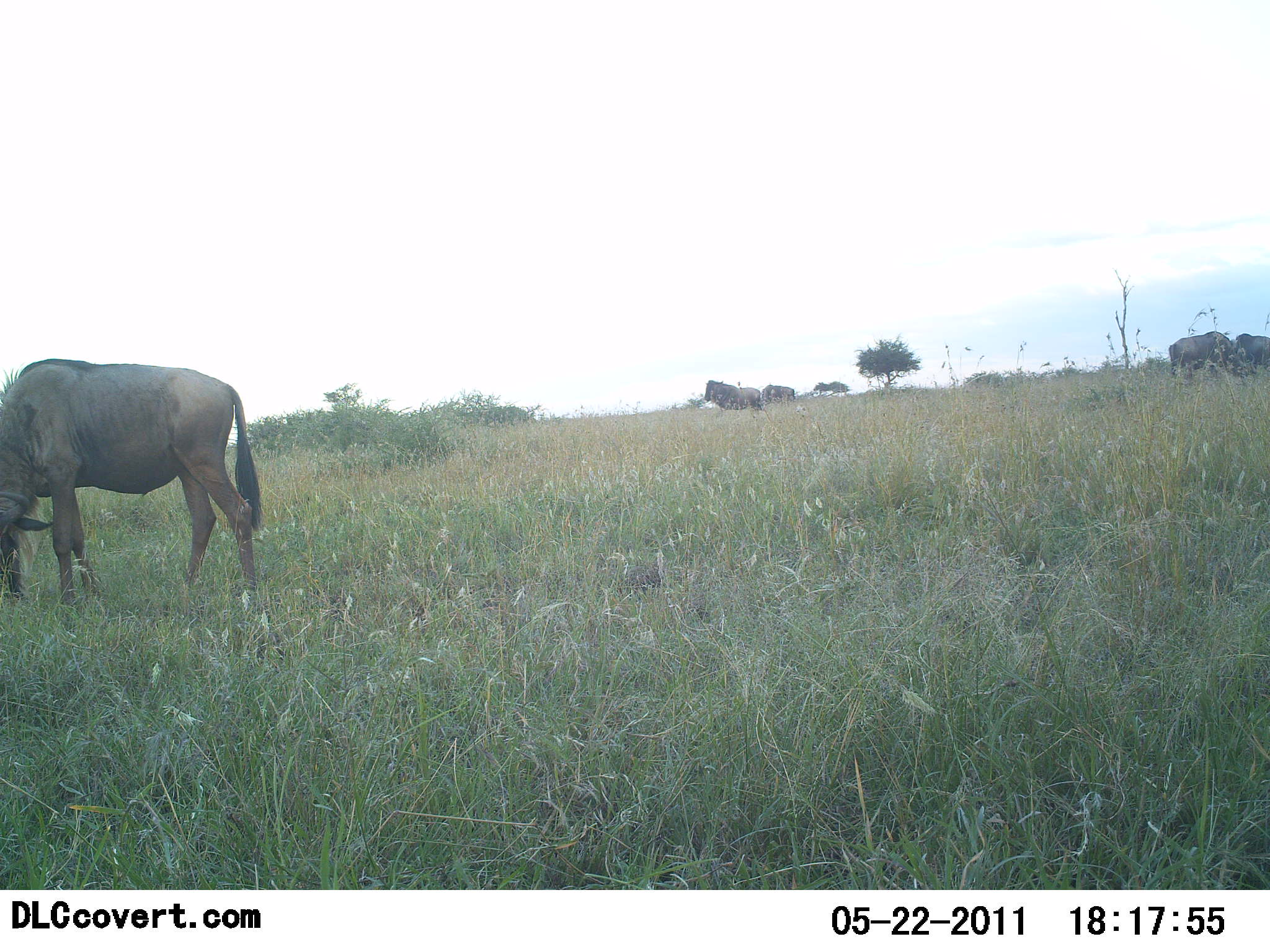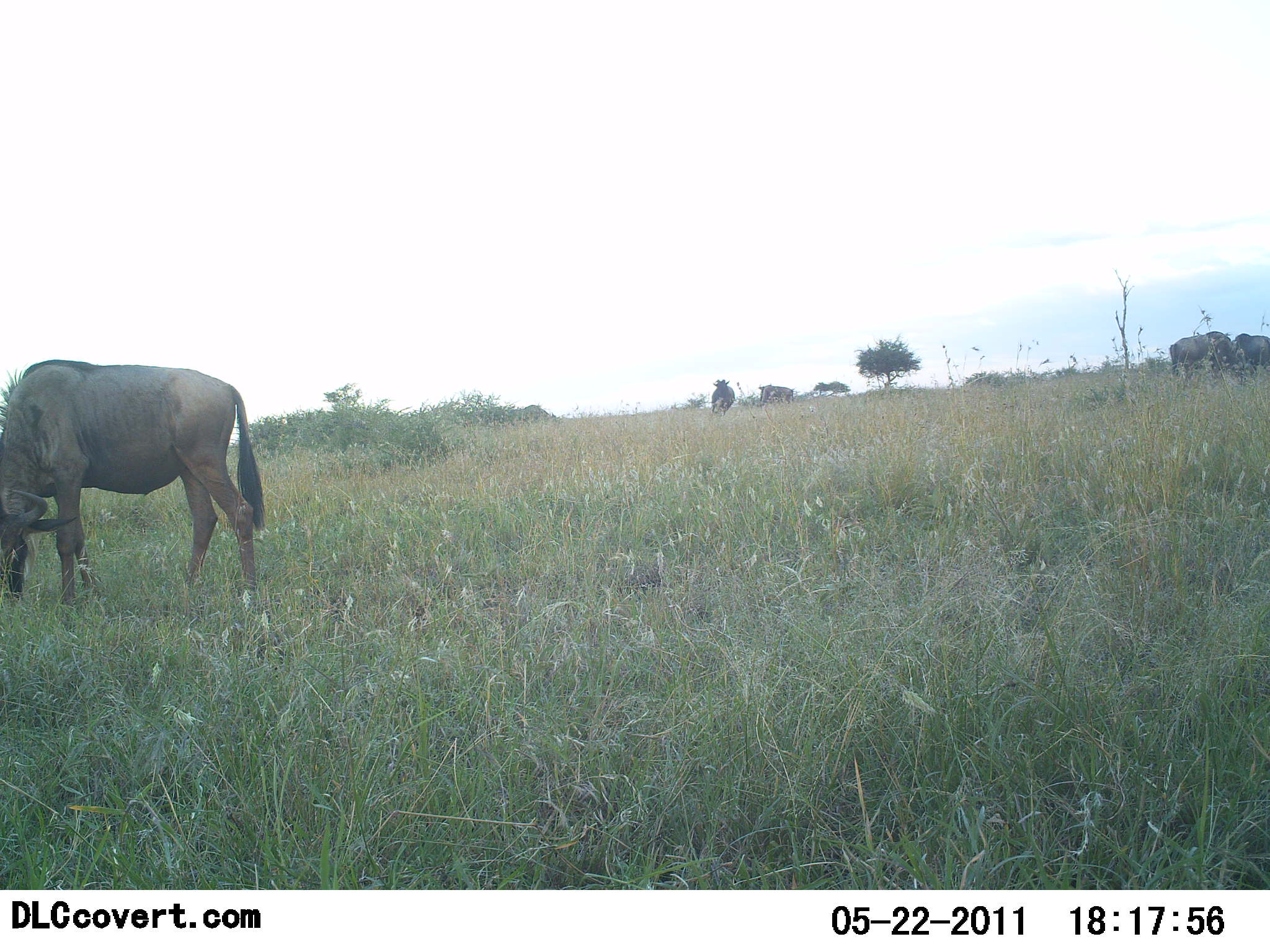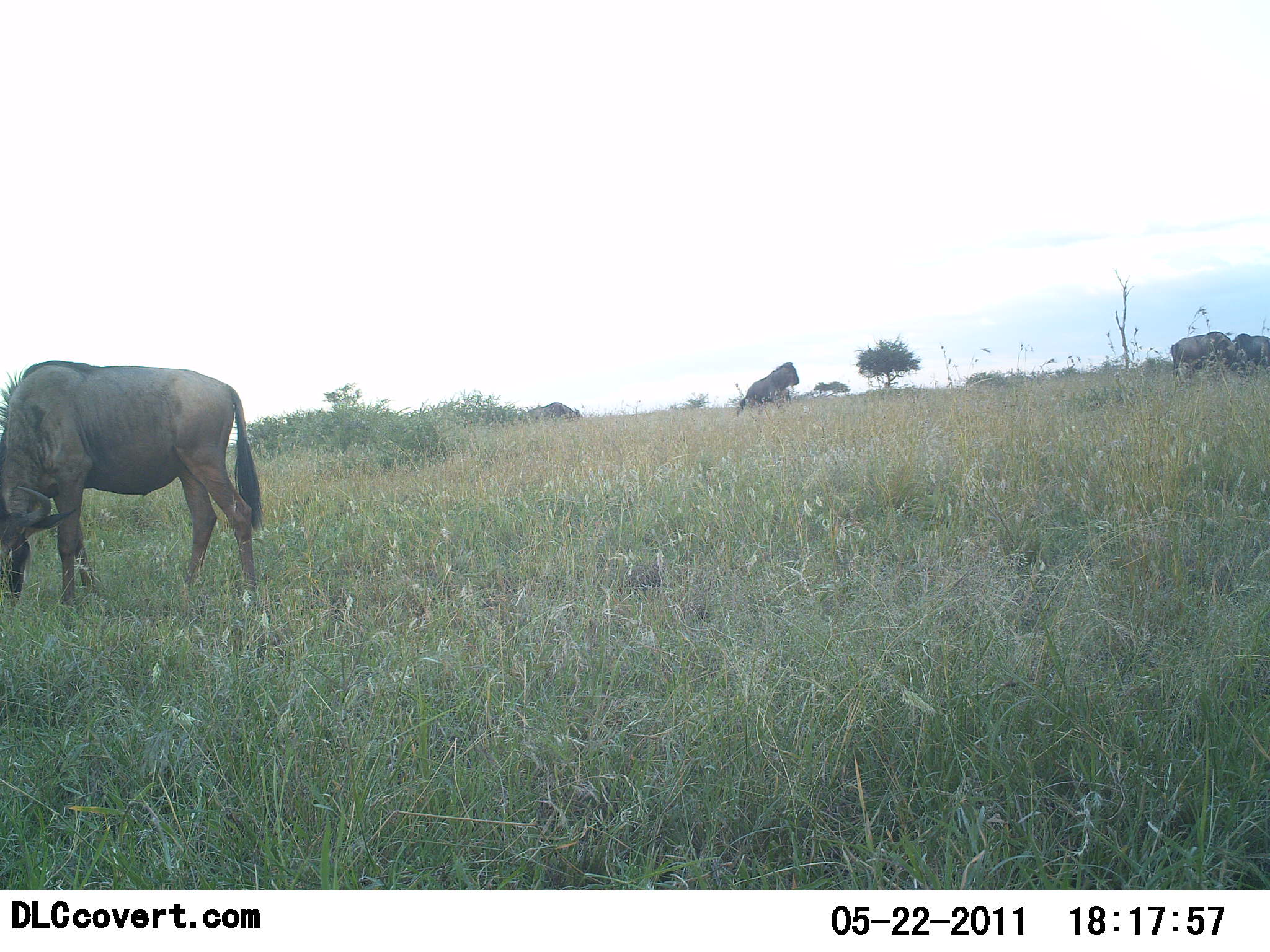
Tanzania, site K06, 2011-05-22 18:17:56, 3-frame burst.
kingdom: Animalia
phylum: Chordata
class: Mammalia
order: Artiodactyla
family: Bovidae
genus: Connochaetes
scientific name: Connochaetes taurinus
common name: blue wildebeest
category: wildebeest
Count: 4.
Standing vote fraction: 46%.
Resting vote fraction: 0%.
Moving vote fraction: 54%.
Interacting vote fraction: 15%.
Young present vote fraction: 0%.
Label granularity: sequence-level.